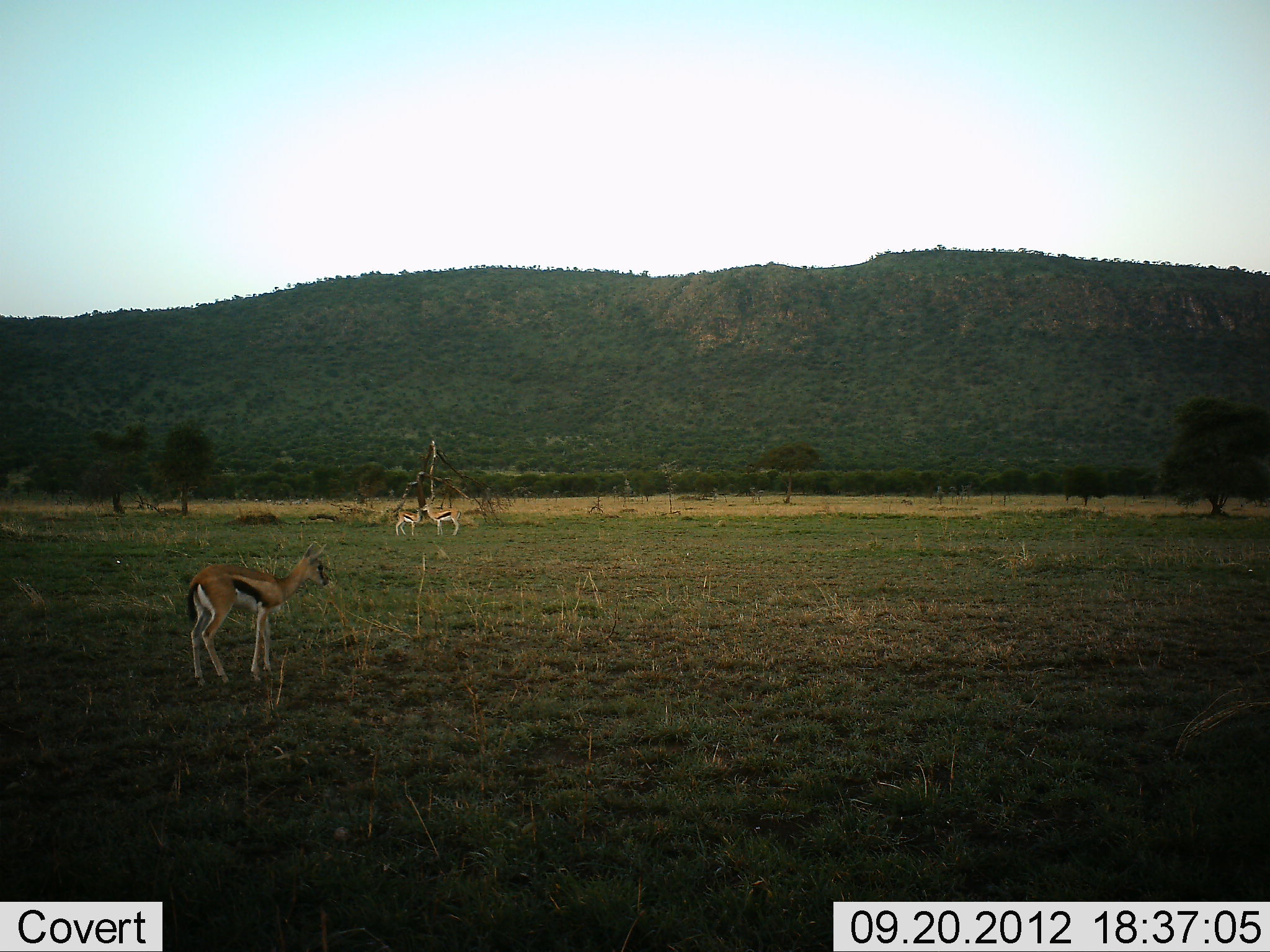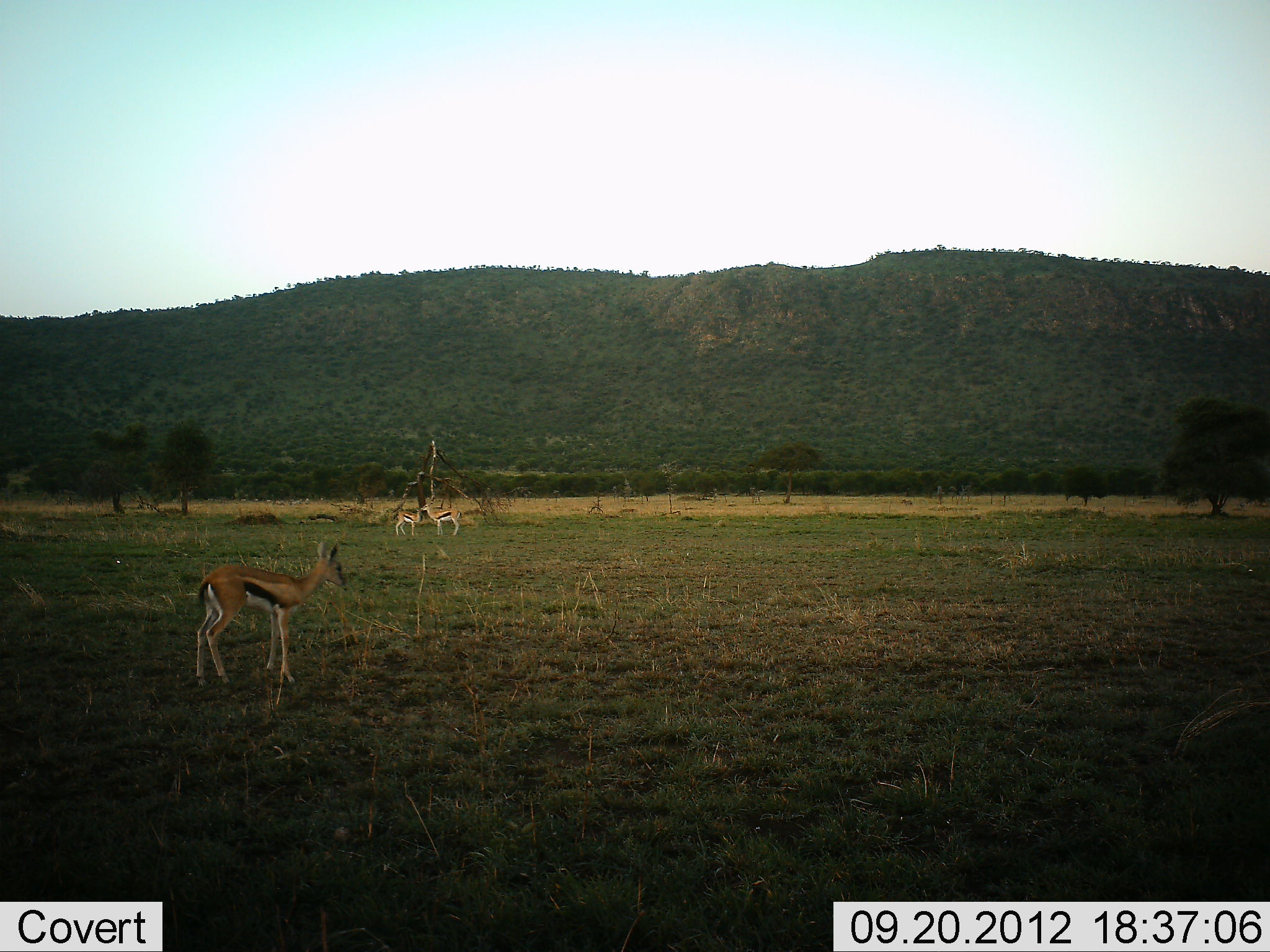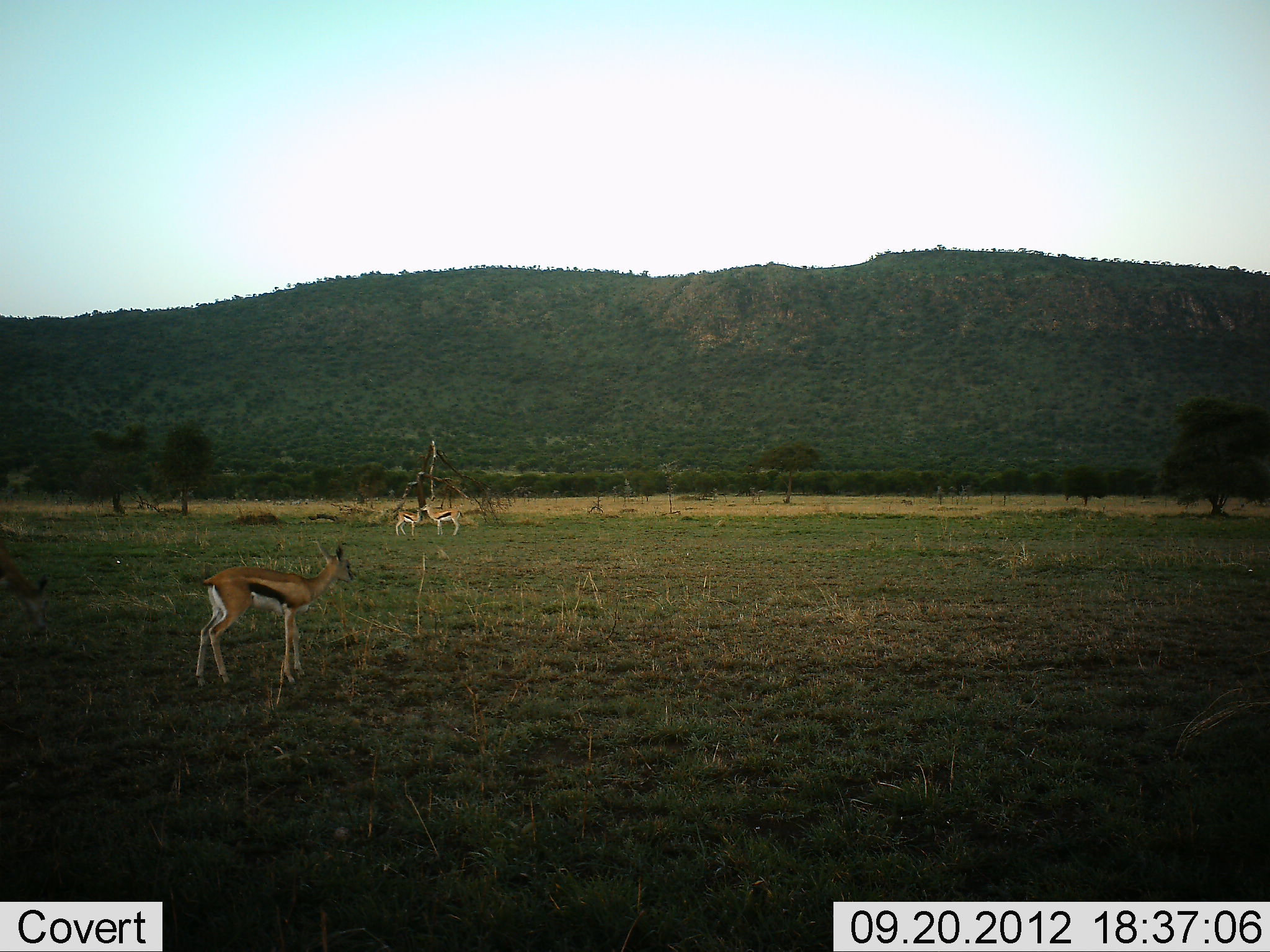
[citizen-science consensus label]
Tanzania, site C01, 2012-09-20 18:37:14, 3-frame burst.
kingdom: Animalia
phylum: Chordata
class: Mammalia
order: Artiodactyla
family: Bovidae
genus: Eudorcas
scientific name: Eudorcas thomsonii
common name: thomson's gazelle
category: gazellethomsons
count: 3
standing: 90%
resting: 0%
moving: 40%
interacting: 10%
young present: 10%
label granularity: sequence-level